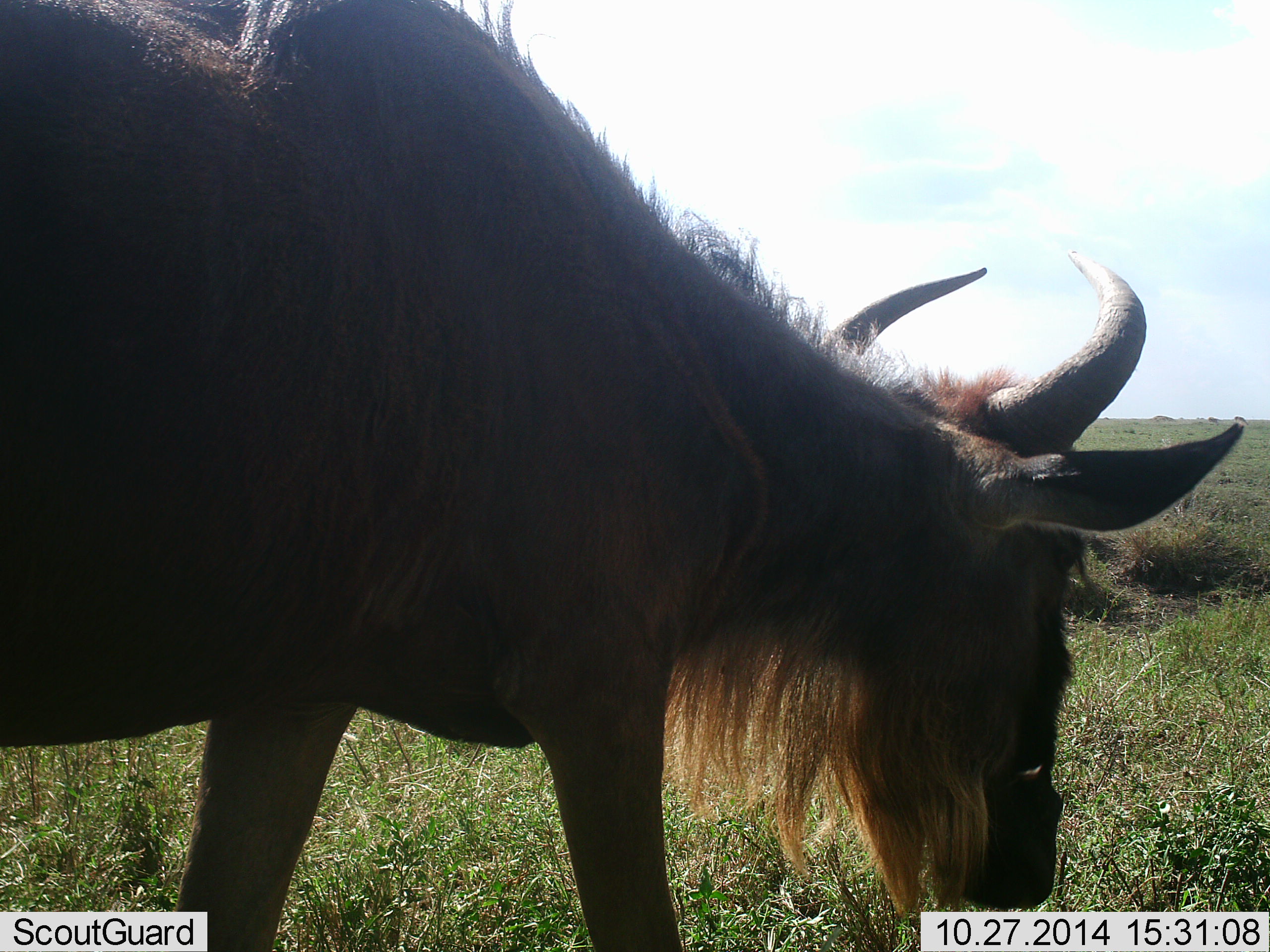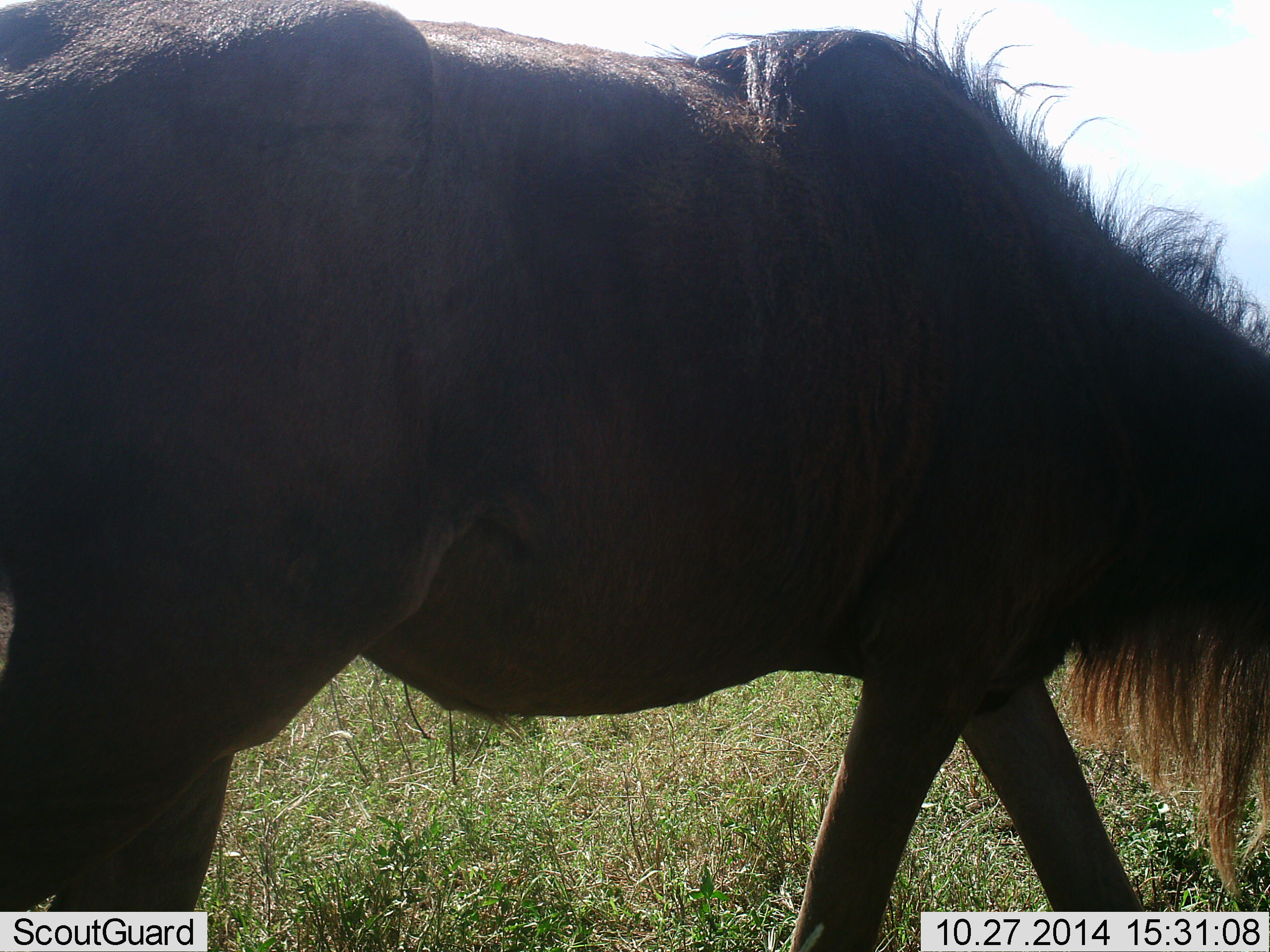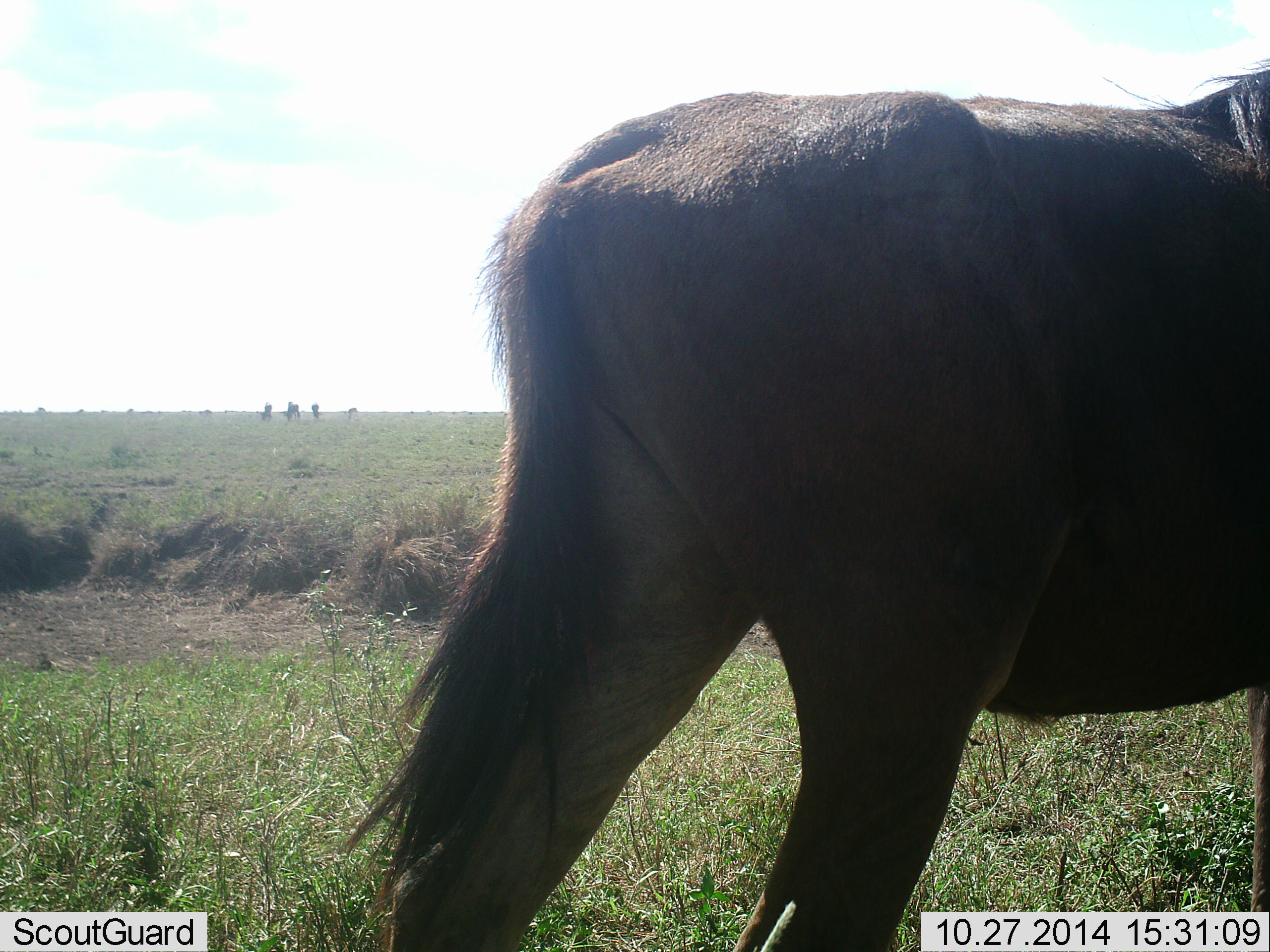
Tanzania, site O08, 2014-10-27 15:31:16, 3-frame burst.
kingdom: Animalia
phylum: Chordata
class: Mammalia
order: Artiodactyla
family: Bovidae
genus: Connochaetes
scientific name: Connochaetes taurinus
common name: blue wildebeest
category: wildebeest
Wildebeest (blue wildebeest) (Connochaetes taurinus), count 1. Behavior (volunteer vote fractions): standing 30%, resting 0%, moving 80%, interacting 0%. Young present (vote fraction): 0%. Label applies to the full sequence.